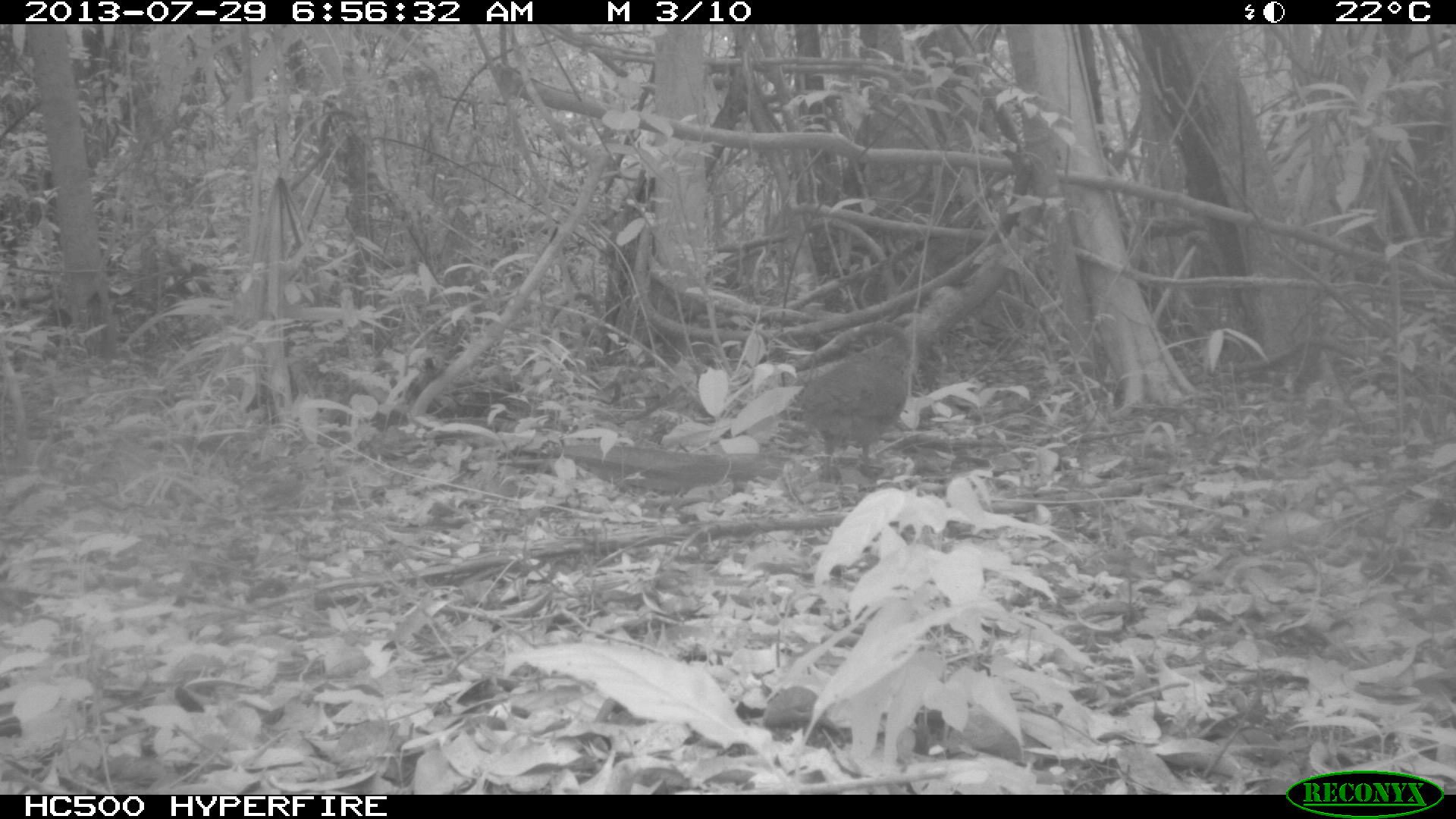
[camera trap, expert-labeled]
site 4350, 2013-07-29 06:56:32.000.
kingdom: Animalia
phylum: Chordata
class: Aves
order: Tinamiformes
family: Tinamidae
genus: Tinamus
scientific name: Tinamus major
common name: great tinamou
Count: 1.